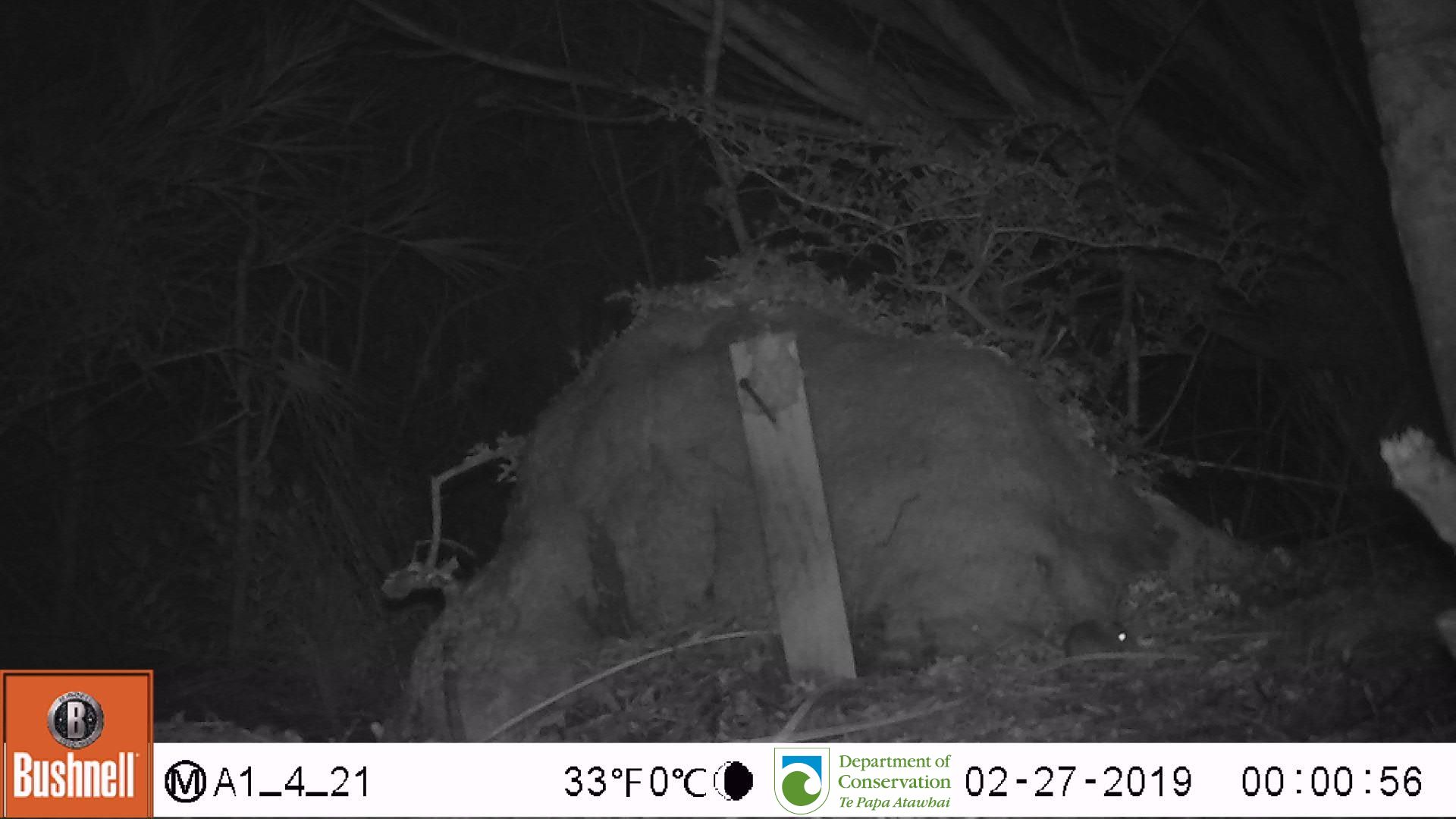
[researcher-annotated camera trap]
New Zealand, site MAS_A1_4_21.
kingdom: Animalia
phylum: Chordata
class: Mammalia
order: Rodentia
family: Muridae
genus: Mus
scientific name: Mus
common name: mouse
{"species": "mouse (Mus)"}